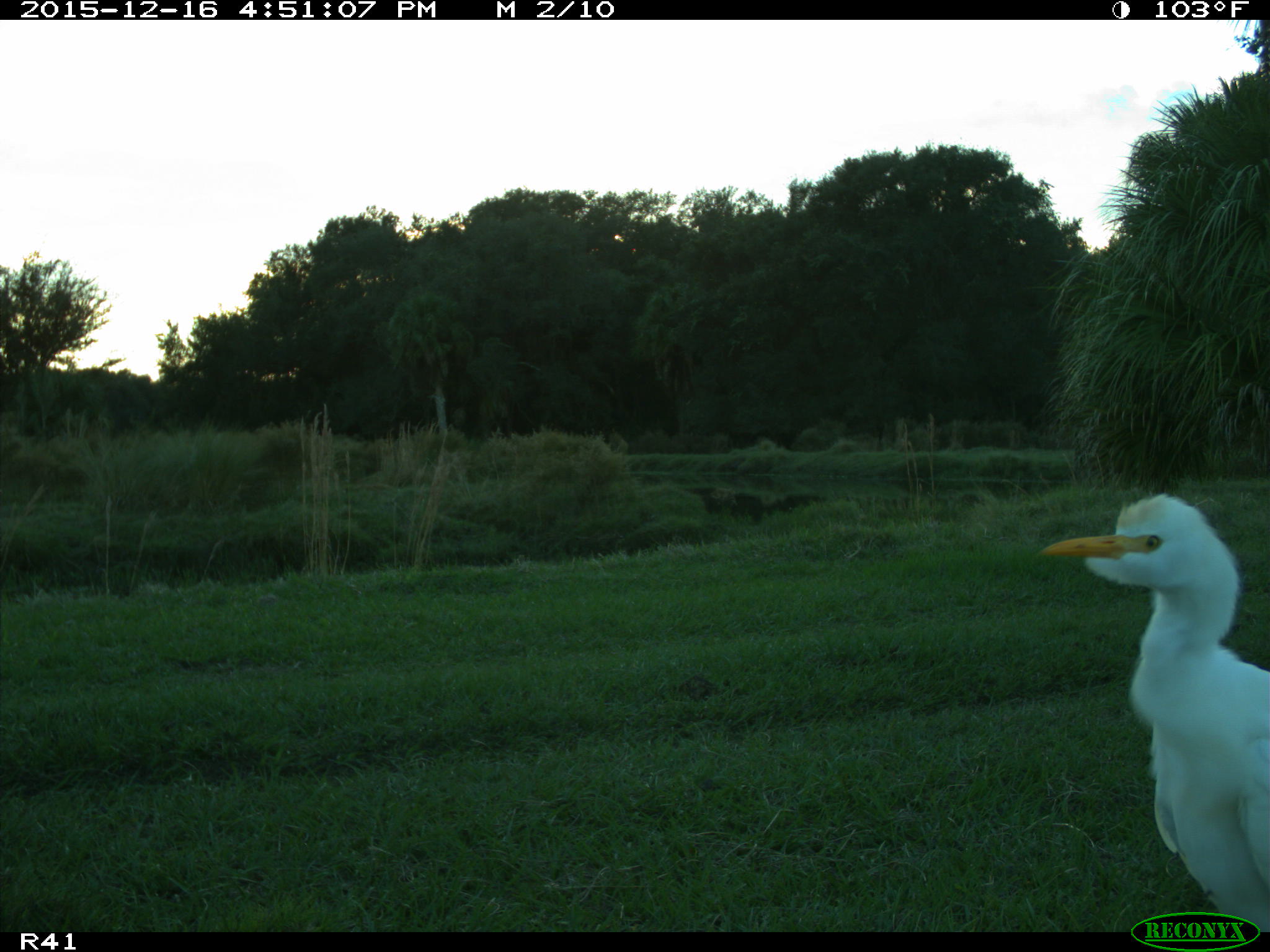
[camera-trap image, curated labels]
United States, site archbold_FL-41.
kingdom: Animalia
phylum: Chordata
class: Aves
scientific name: Aves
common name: birds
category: unidentified bird